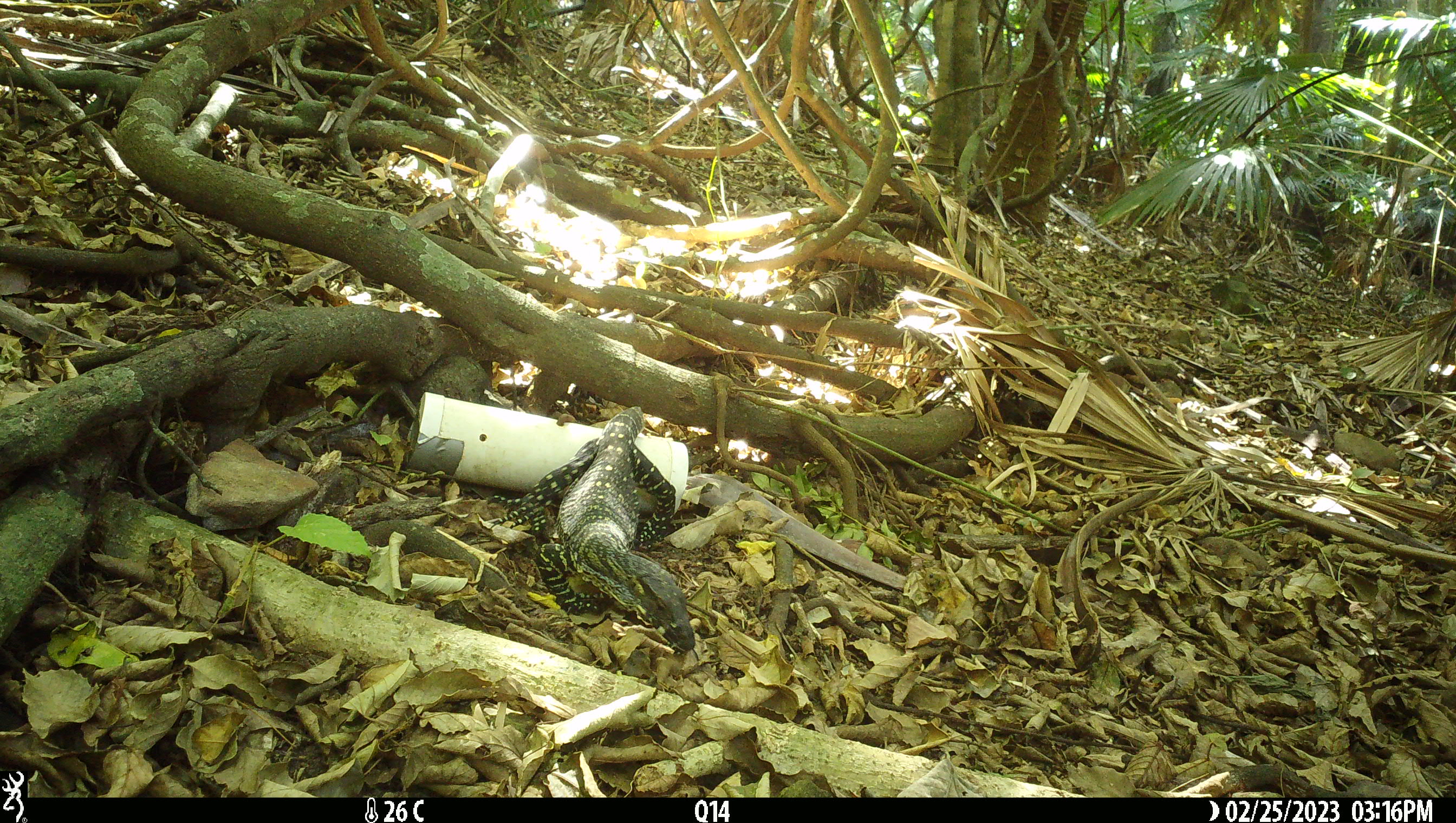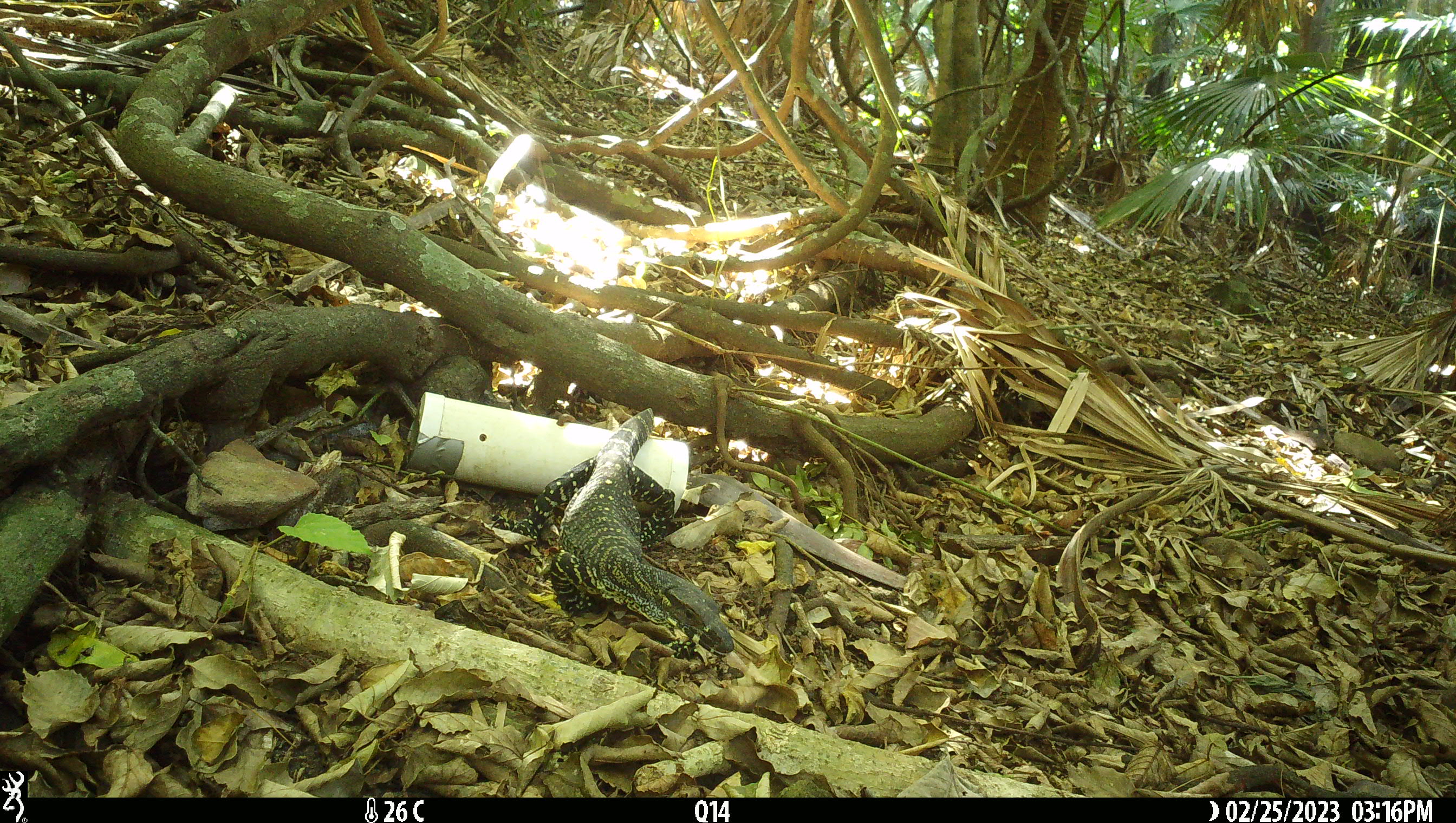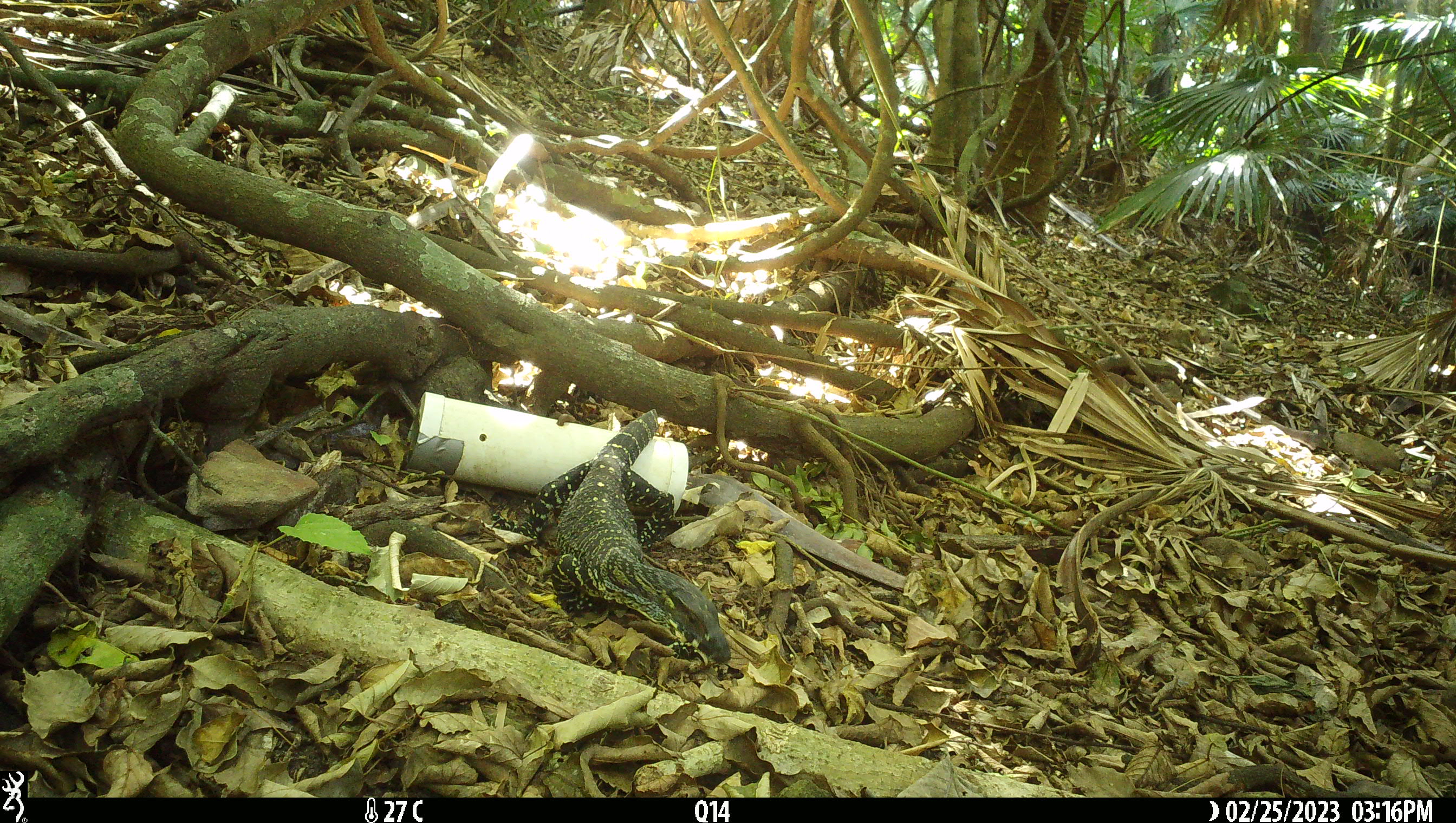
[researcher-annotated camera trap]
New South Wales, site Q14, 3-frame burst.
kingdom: Animalia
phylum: Chordata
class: Reptilia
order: Squamata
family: Varanidae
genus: Varanus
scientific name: Varanus varius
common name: lace monitor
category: goanna